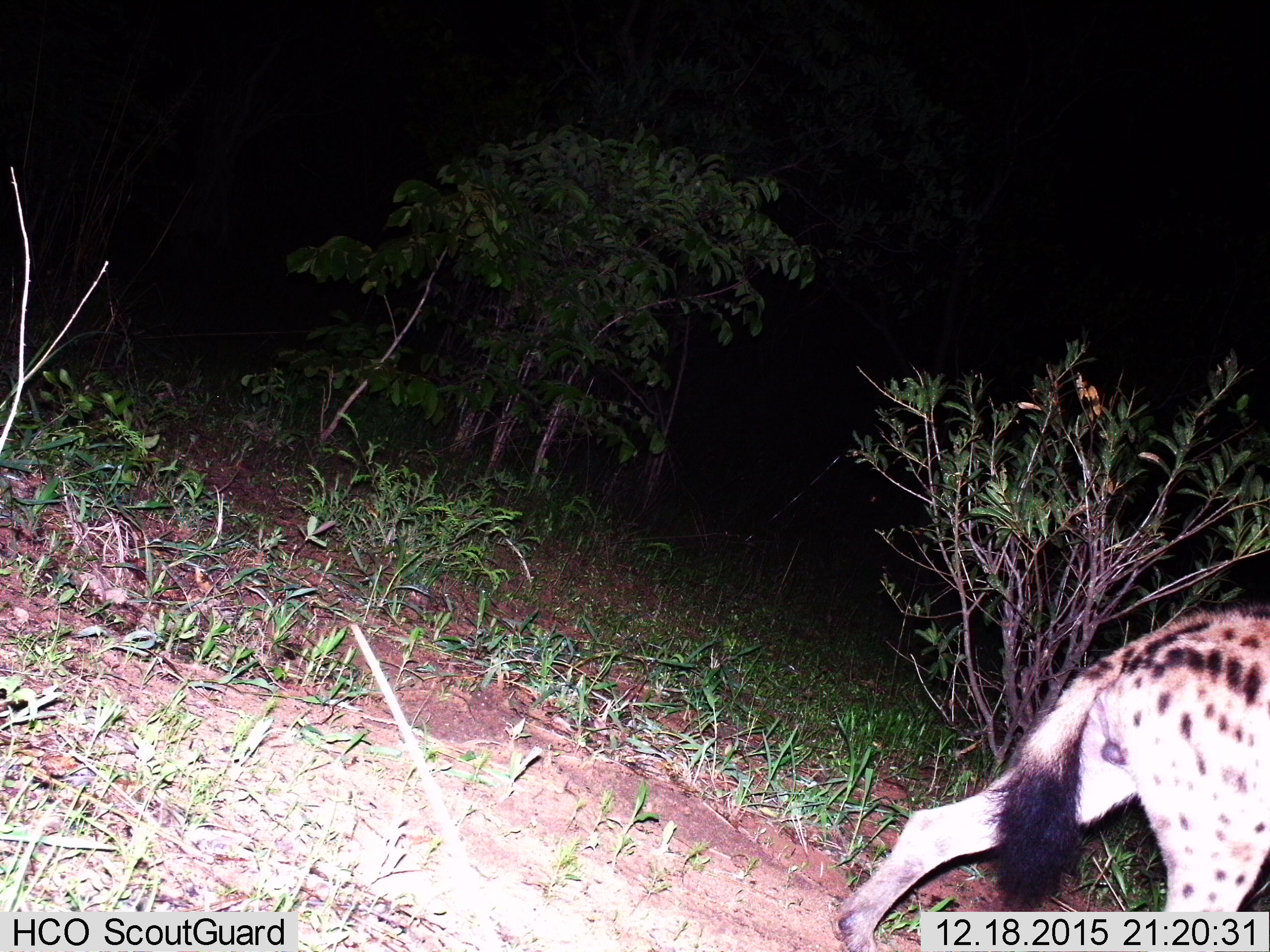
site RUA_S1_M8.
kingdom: Animalia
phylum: Chordata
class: Mammalia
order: Carnivora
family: Hyaenidae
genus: Crocuta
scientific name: Crocuta crocuta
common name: spotted hyena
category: hyenaspotted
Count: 1.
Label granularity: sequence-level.